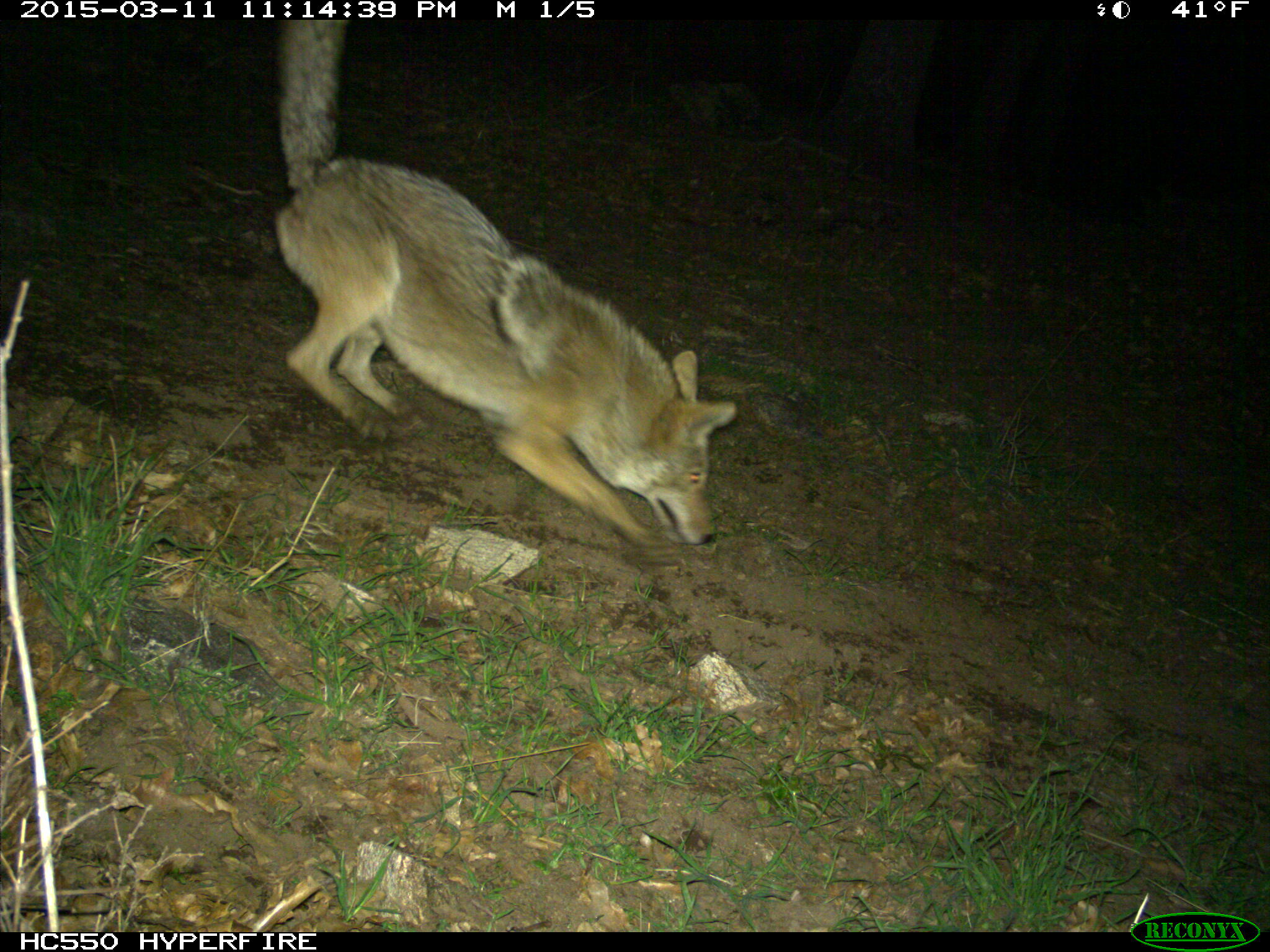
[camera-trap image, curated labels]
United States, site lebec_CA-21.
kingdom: Animalia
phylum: Chordata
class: Mammalia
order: Carnivora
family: Canidae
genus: Canis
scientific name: Canis latrans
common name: coyote